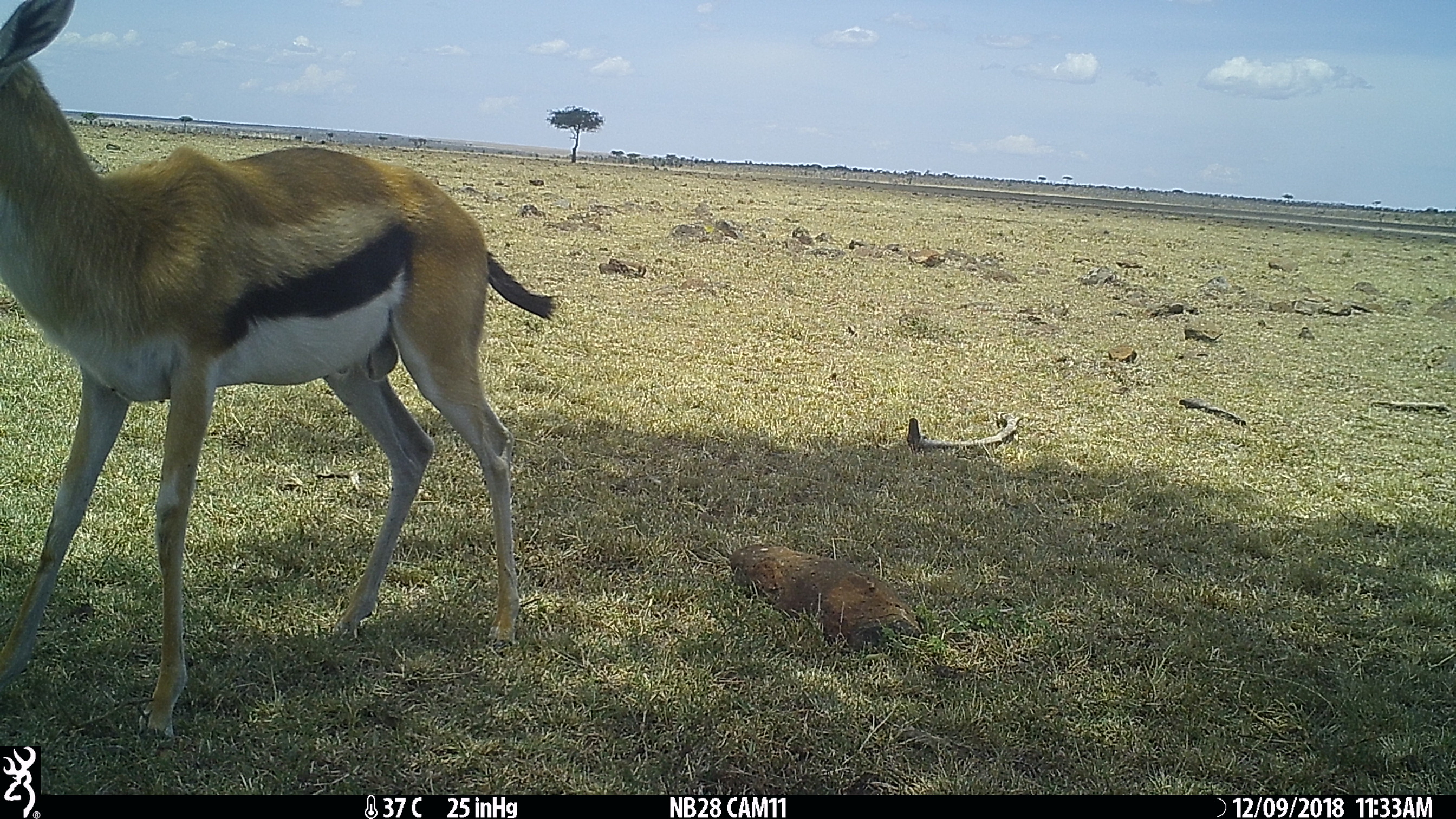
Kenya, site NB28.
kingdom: Animalia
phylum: Chordata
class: Mammalia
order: Artiodactyla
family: Bovidae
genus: Eudorcas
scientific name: Eudorcas thomsonii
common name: thomon's gazelle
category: gazelle thomsons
Gazelle thomsons (thomon's gazelle) (Eudorcas thomsonii).